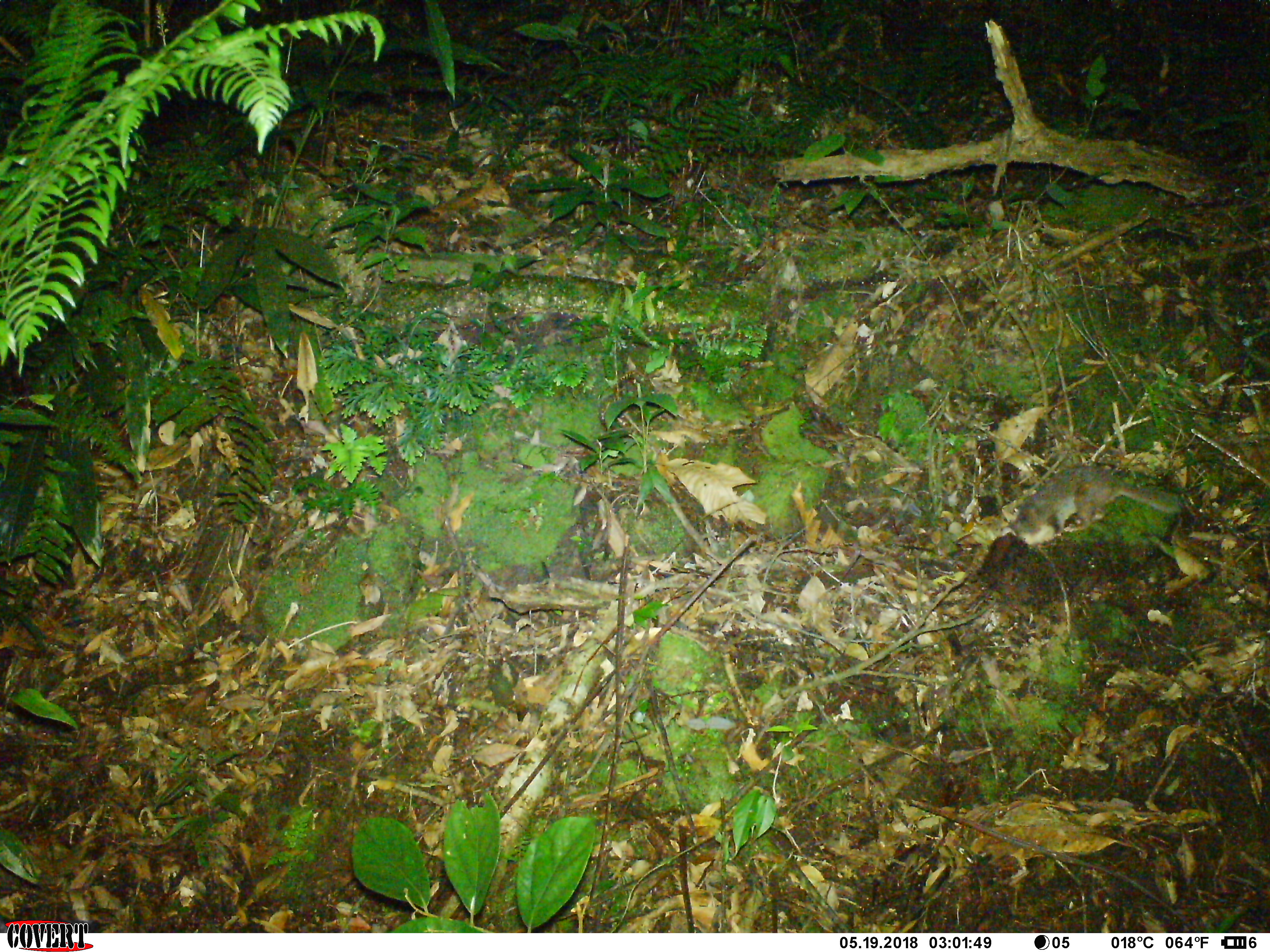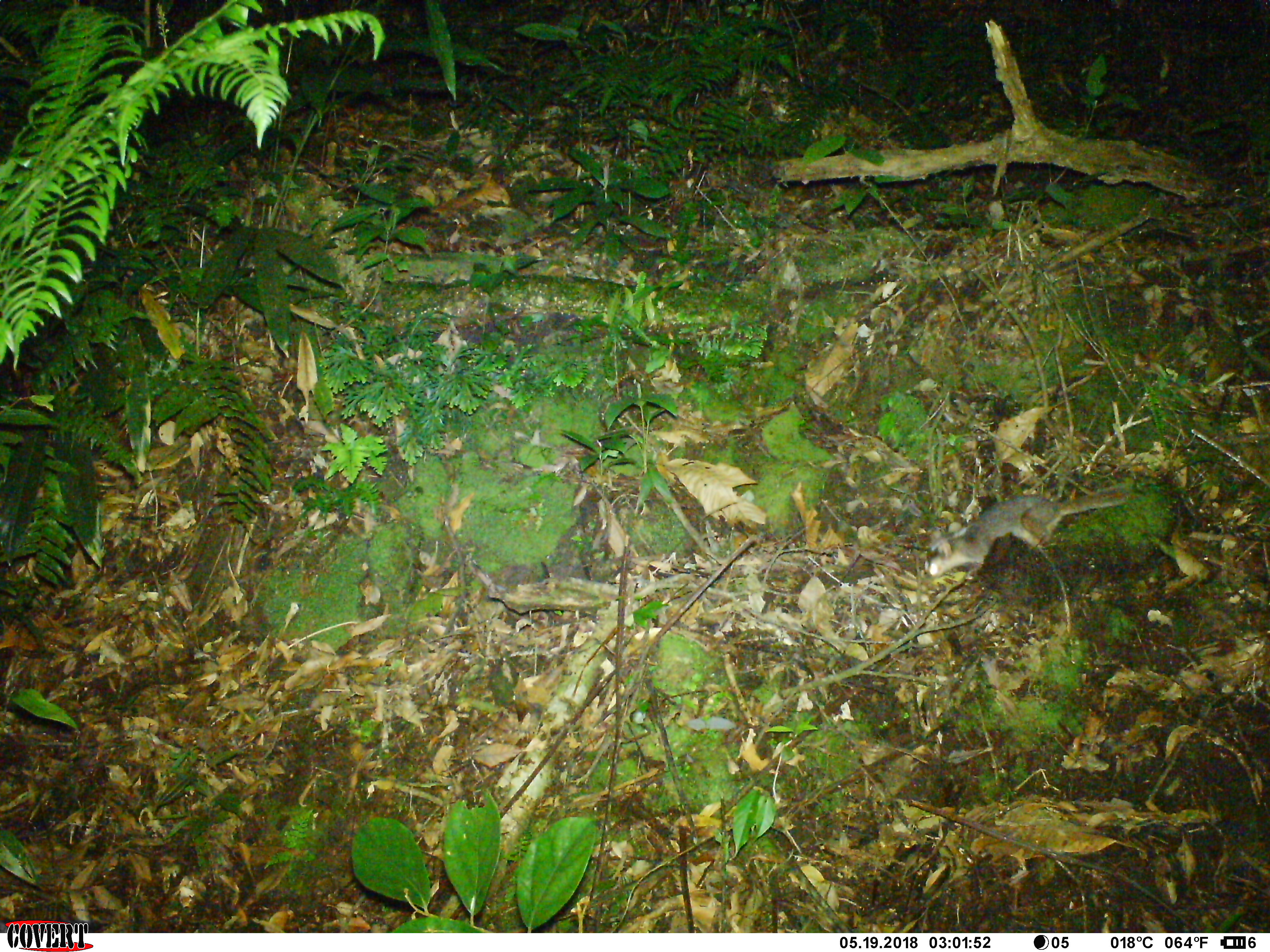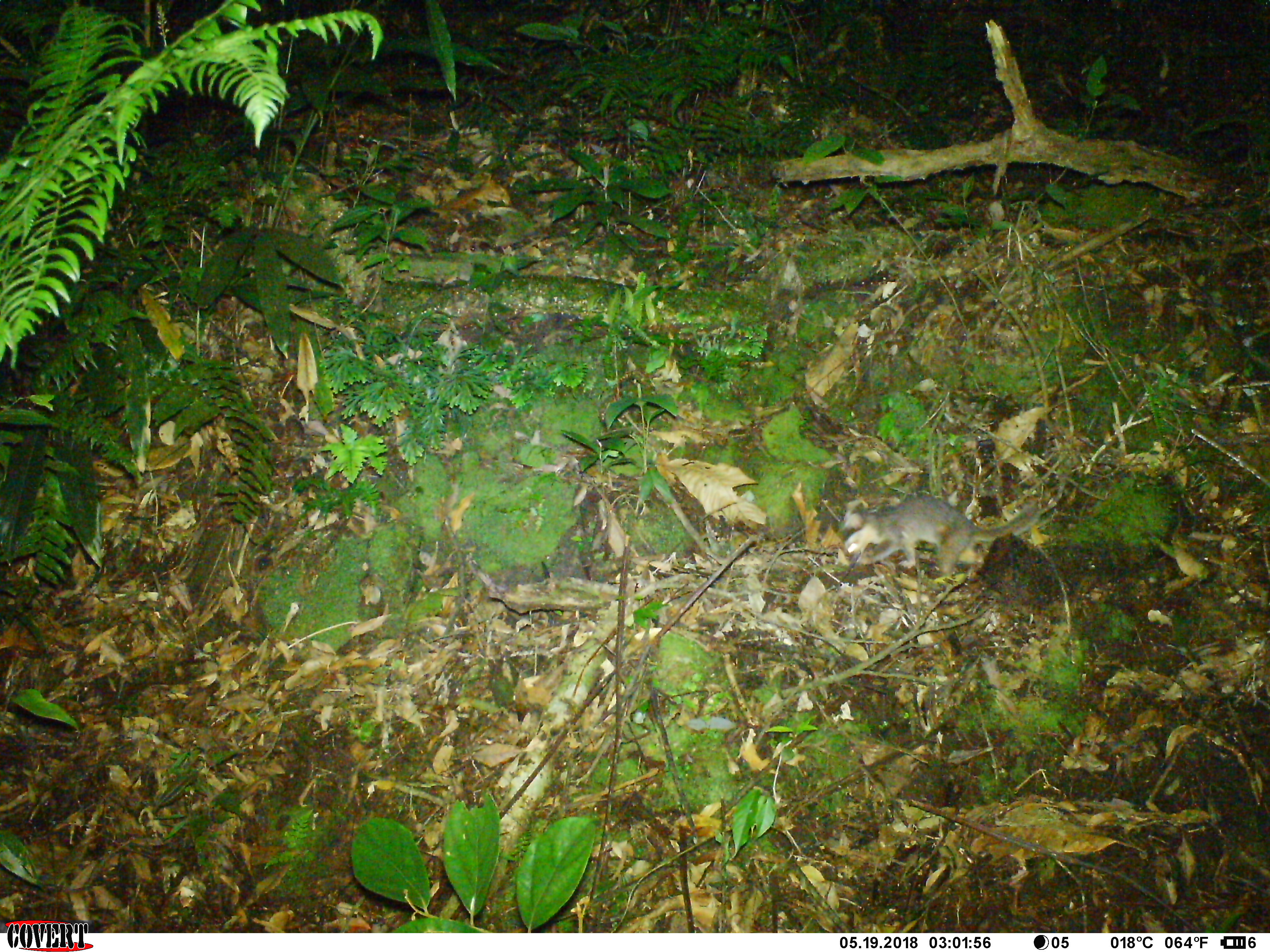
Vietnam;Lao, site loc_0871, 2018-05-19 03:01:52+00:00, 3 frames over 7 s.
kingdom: Animalia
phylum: Chordata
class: Mammalia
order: Carnivora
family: Mustelidae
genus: Melogale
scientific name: Melogale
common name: ferret badger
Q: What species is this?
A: Ferret badger (Melogale).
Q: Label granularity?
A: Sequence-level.